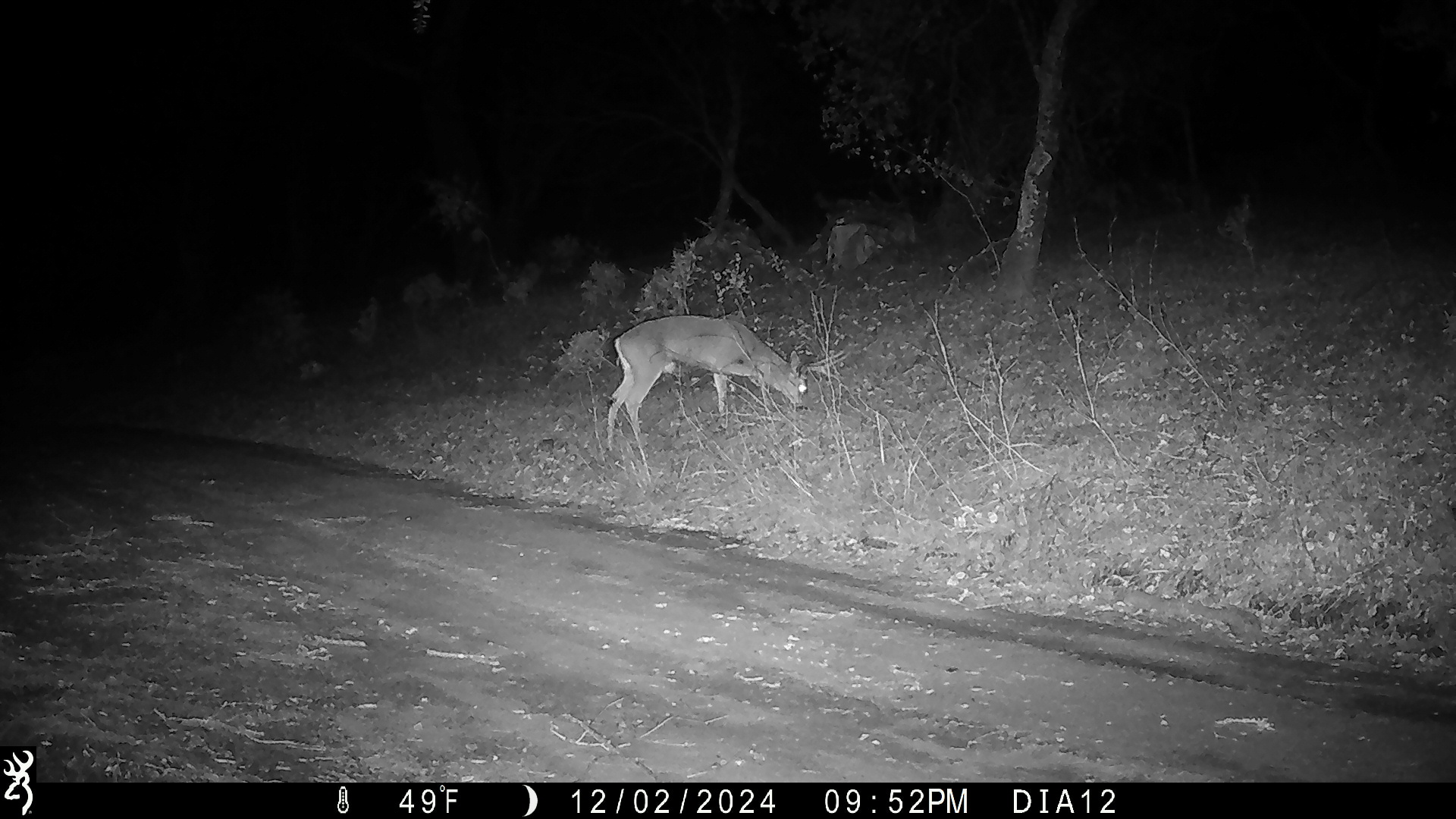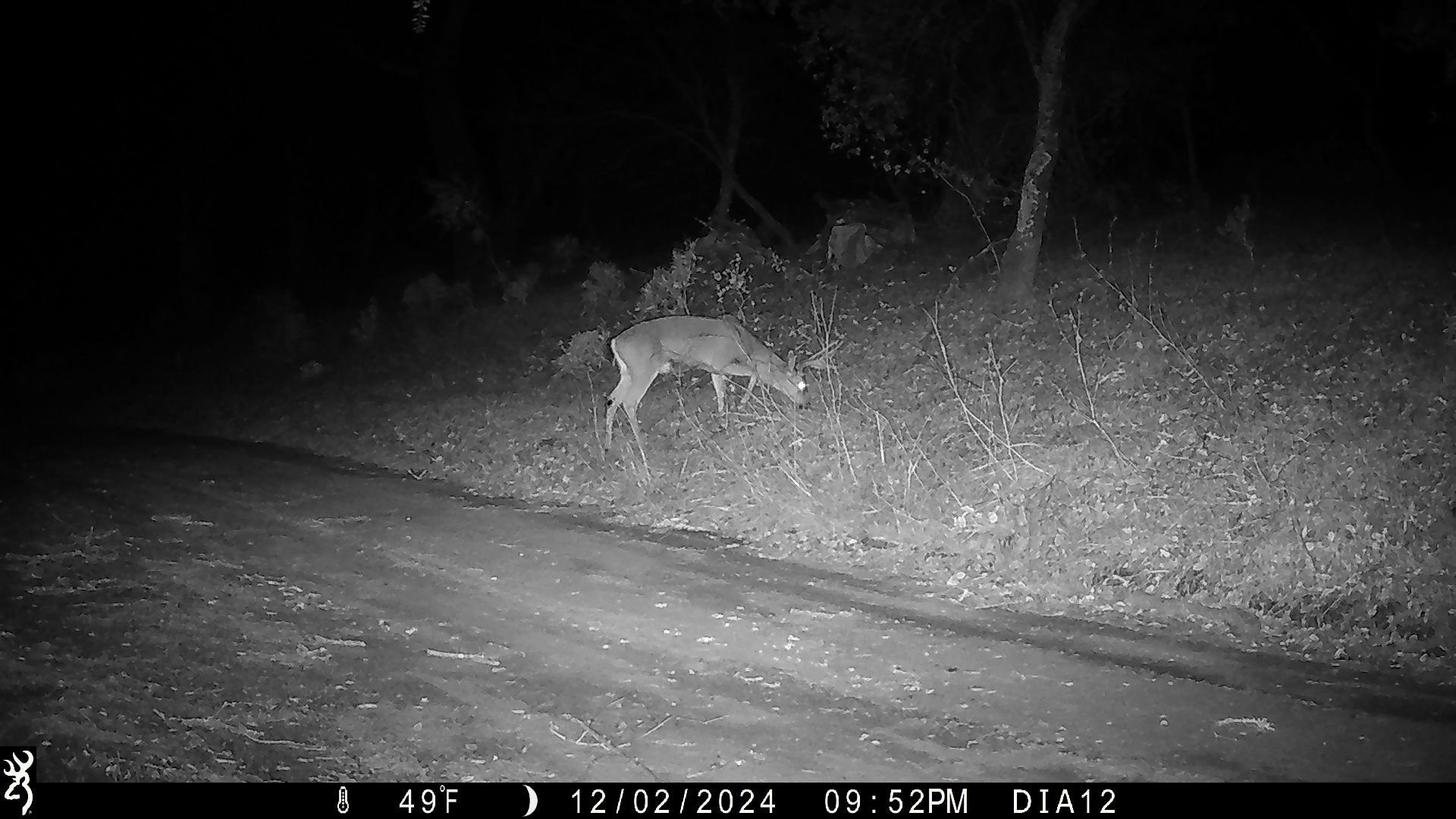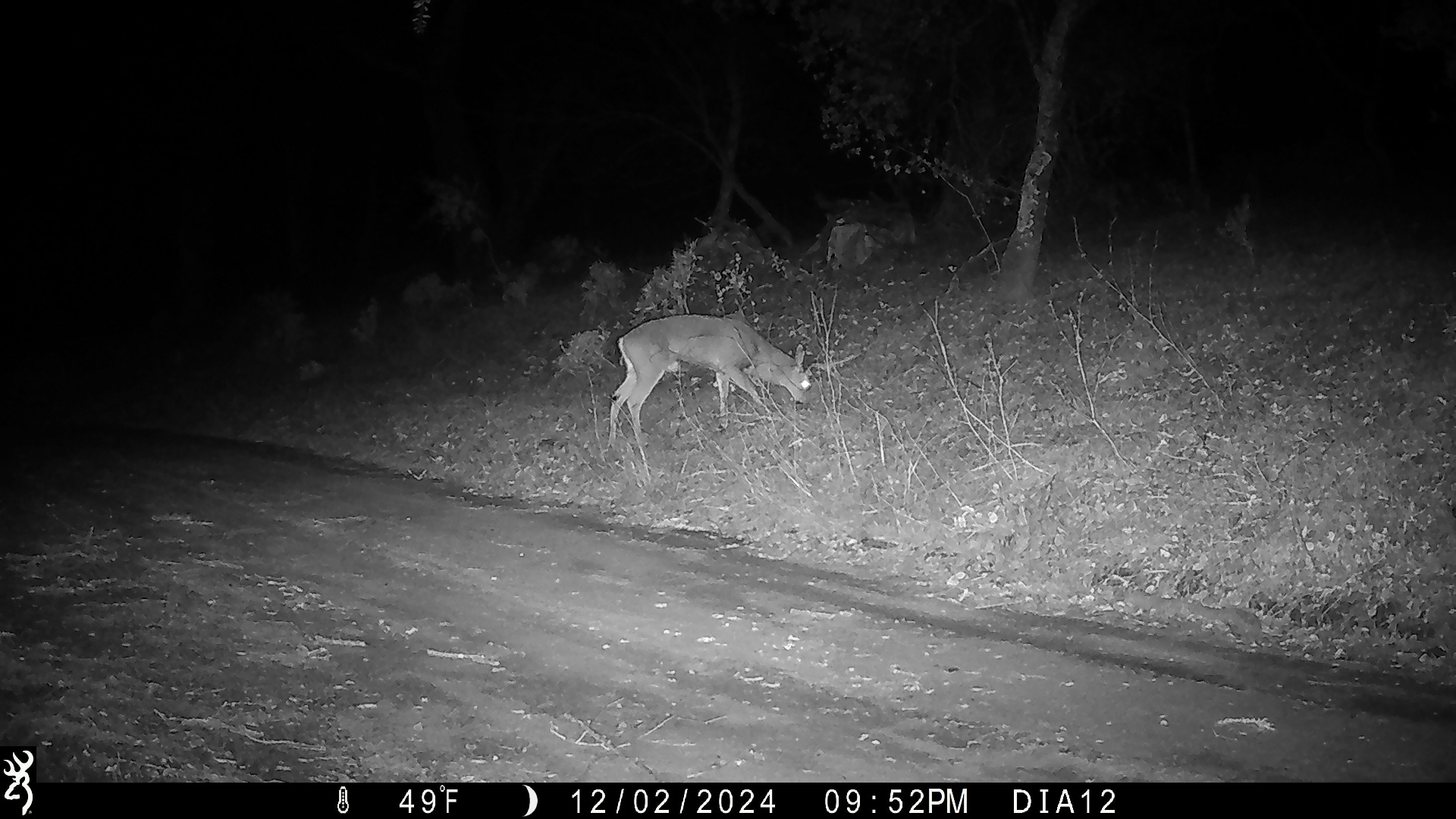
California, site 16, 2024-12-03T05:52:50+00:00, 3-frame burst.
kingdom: Animalia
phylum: Chordata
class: Mammalia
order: Artiodactyla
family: Cervidae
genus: Odocoileus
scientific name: Odocoileus hemionus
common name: mule deer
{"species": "mule deer (Odocoileus hemionus)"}